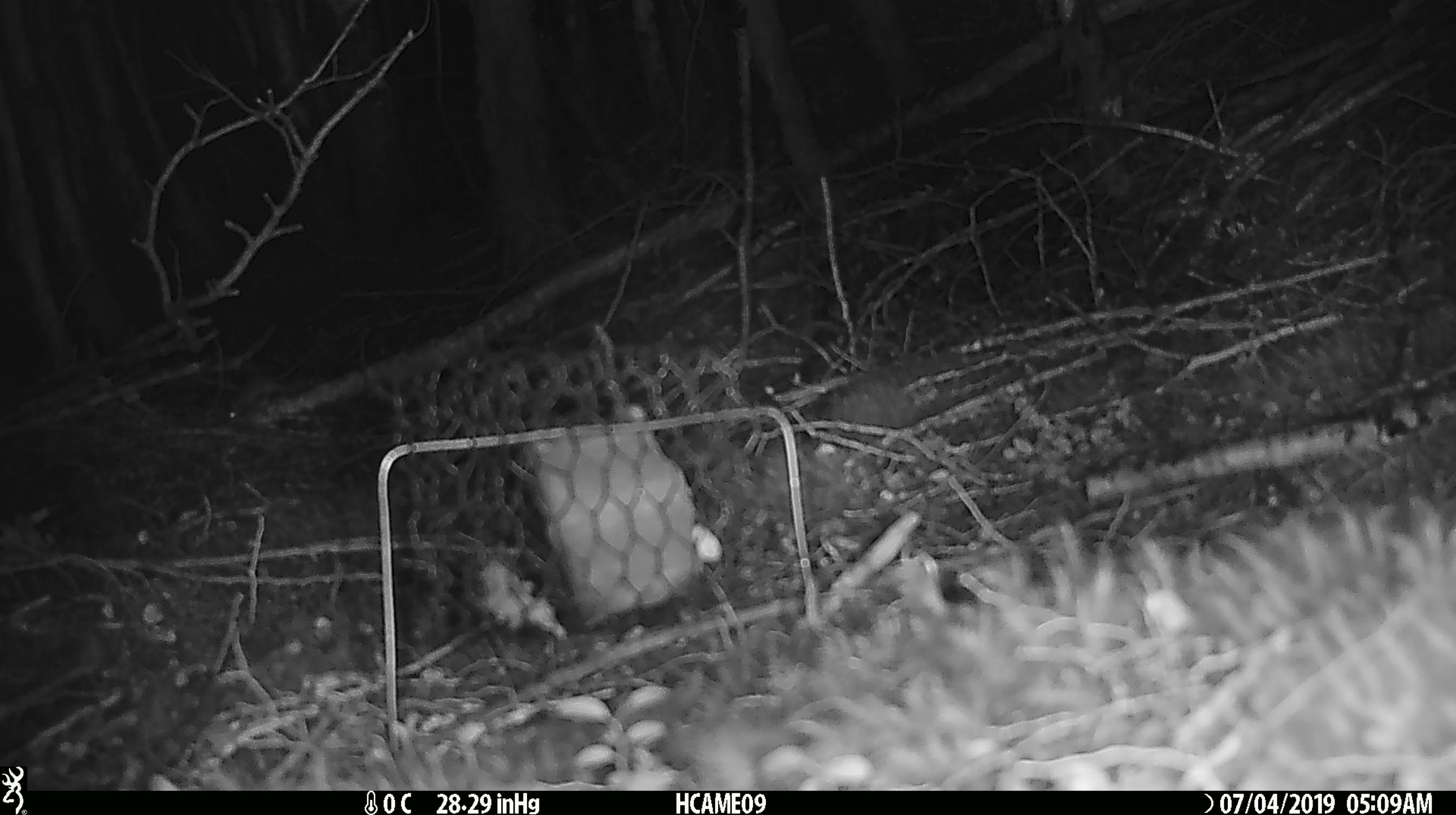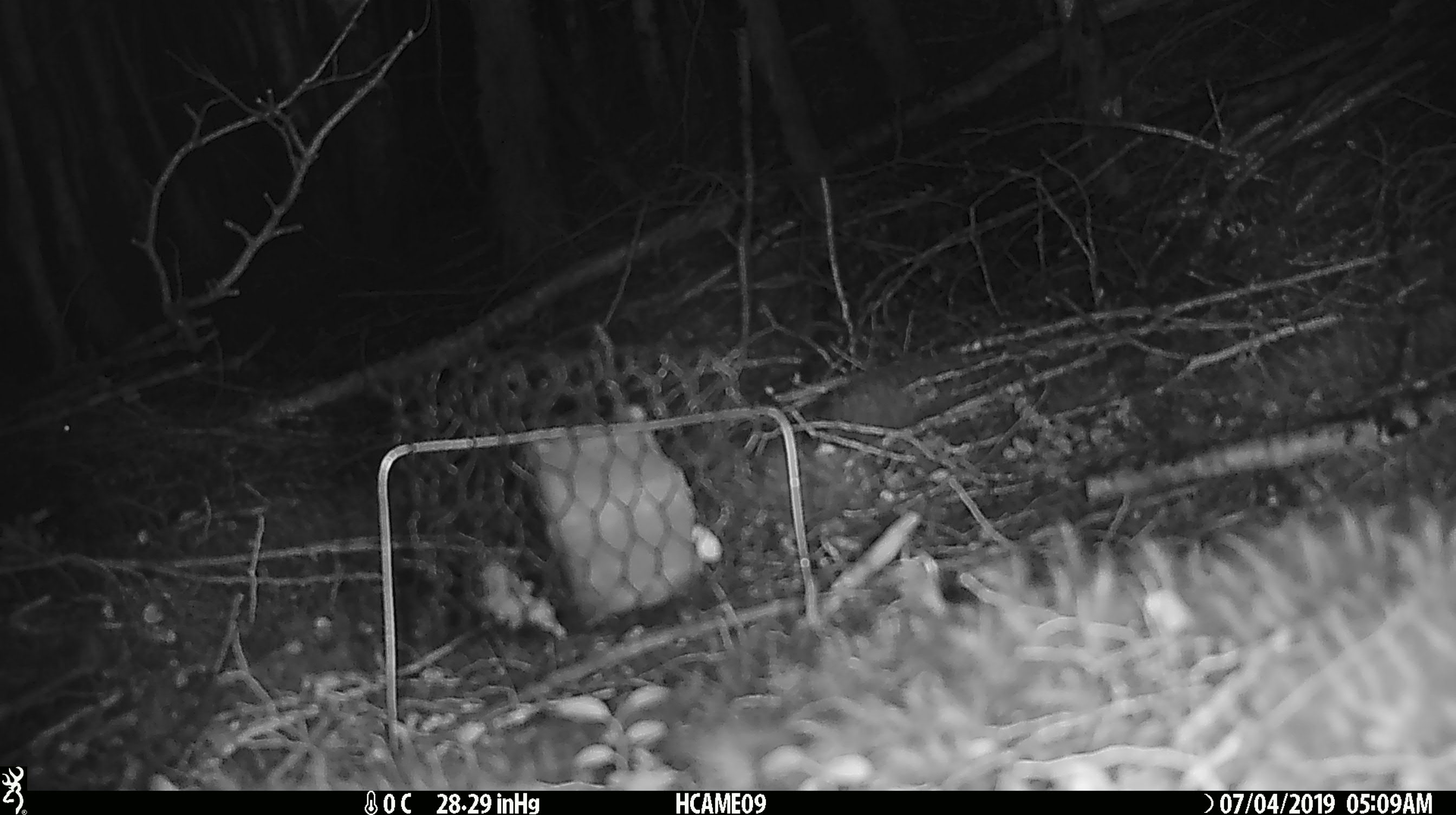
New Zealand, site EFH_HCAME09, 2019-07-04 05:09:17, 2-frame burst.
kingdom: Animalia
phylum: Chordata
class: Mammalia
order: Rodentia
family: Muridae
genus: Mus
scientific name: Mus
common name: mouse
Mouse (Mus).